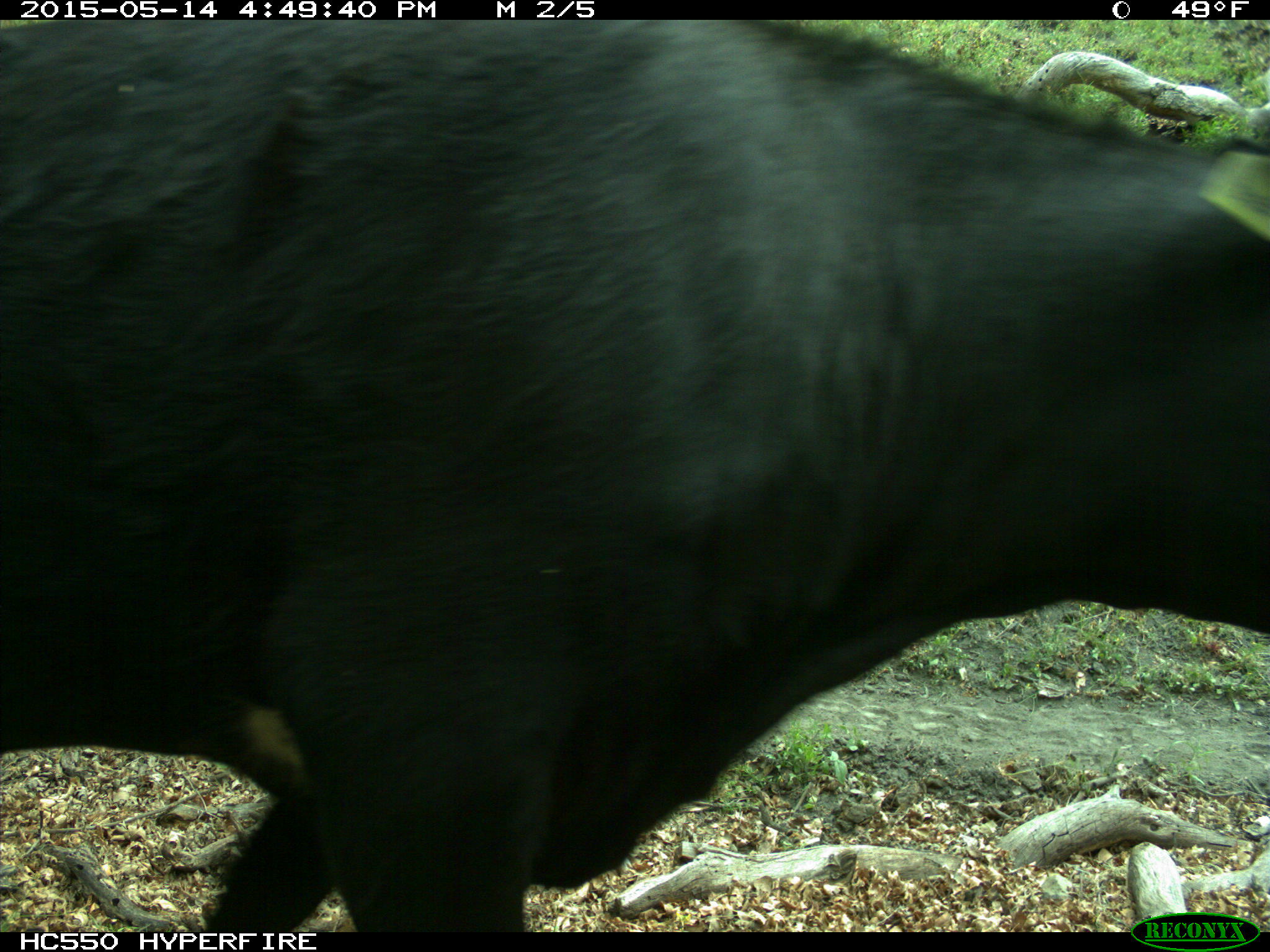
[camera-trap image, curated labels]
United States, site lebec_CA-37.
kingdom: Animalia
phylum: Chordata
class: Mammalia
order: Artiodactyla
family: Bovidae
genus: Bos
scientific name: Bos taurus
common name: domestic cow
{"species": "Bos taurus (domestic cow)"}